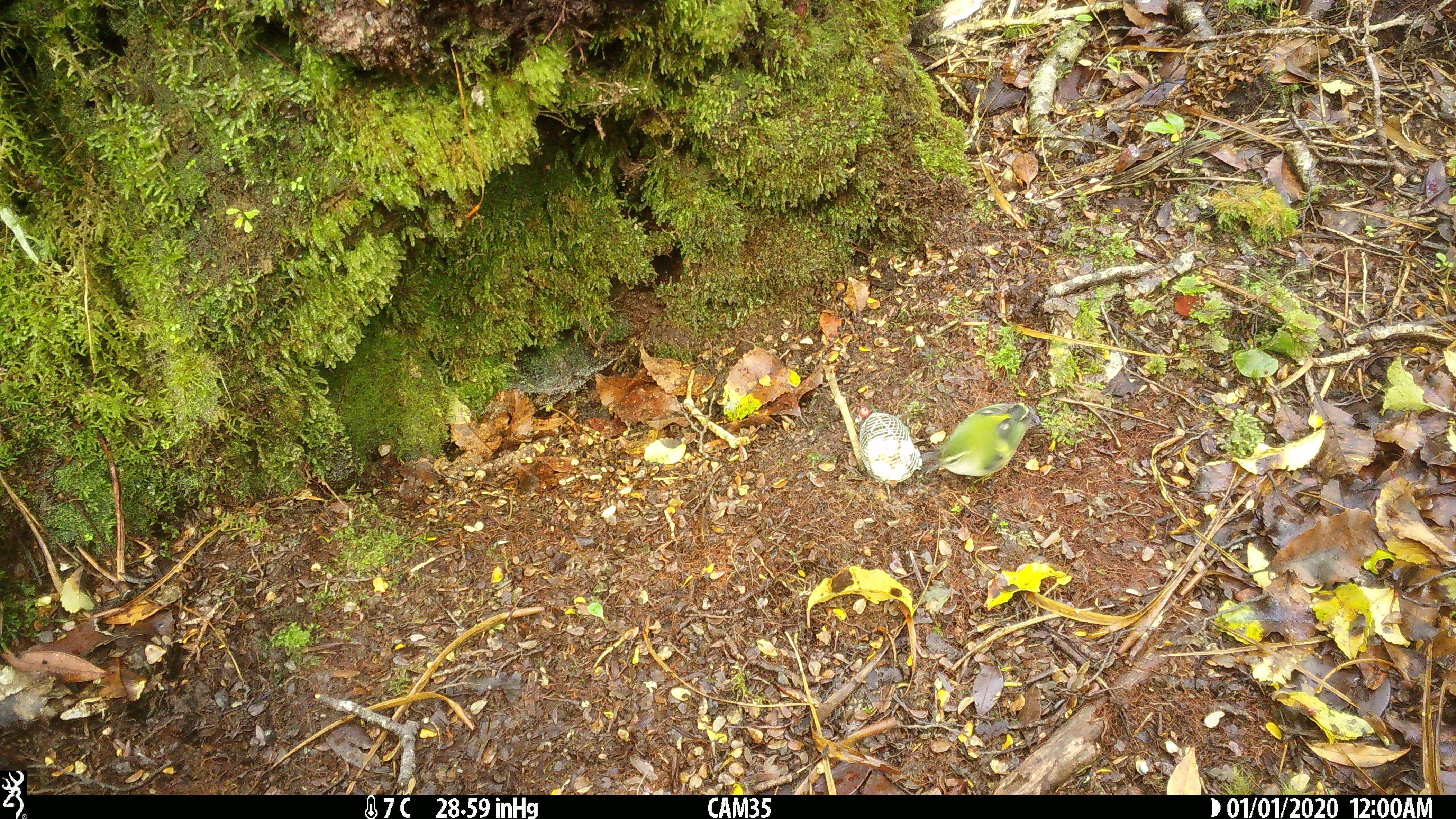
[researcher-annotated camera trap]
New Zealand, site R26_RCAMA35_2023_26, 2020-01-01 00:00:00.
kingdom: Animalia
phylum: Chordata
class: Aves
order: Passeriformes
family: Acanthisittidae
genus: Acanthisitta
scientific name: Acanthisitta chloris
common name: rifleman